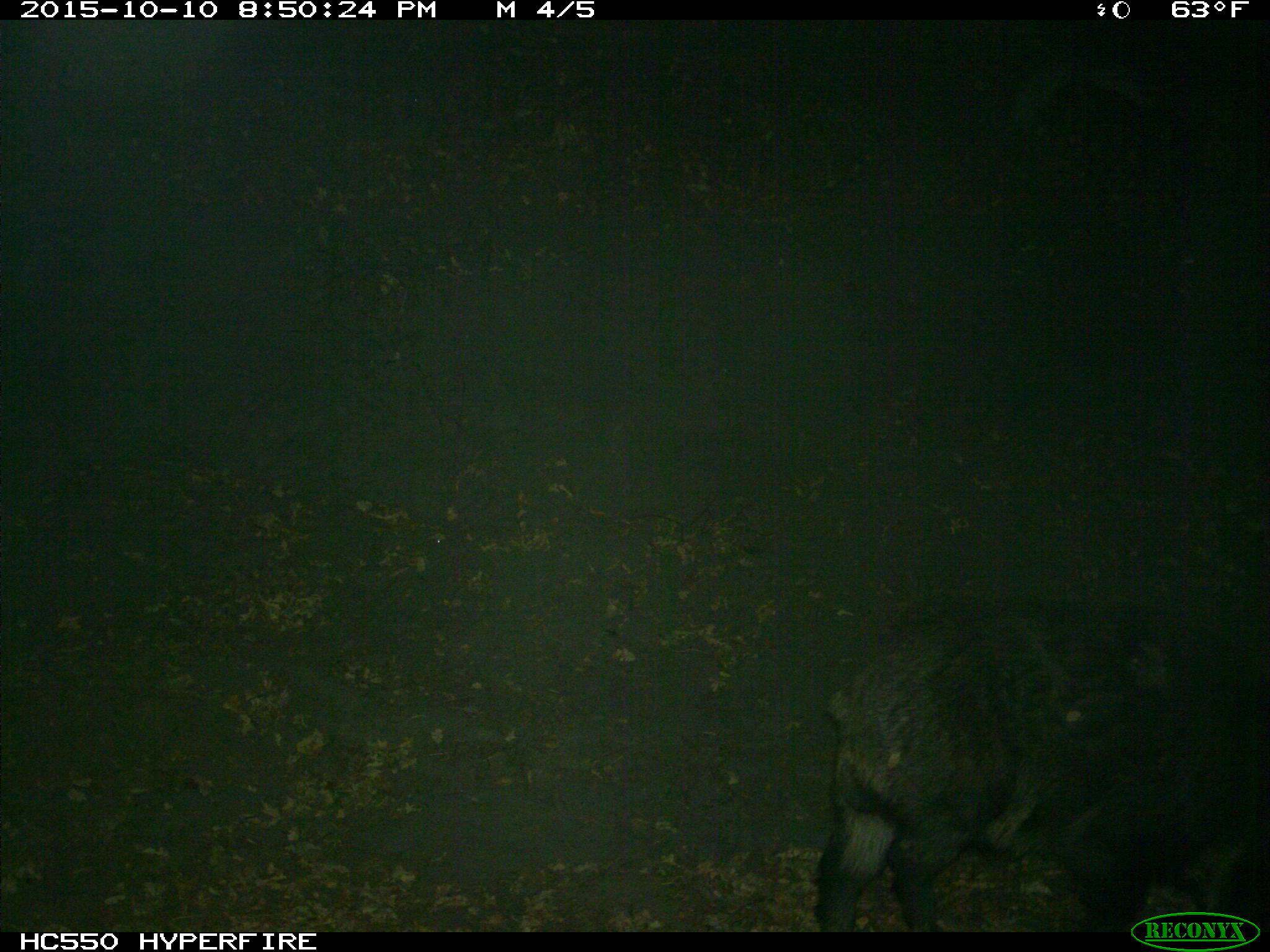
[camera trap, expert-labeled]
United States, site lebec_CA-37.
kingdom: Animalia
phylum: Chordata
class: Mammalia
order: Artiodactyla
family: Suidae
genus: Sus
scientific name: Sus scrofa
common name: wild boar